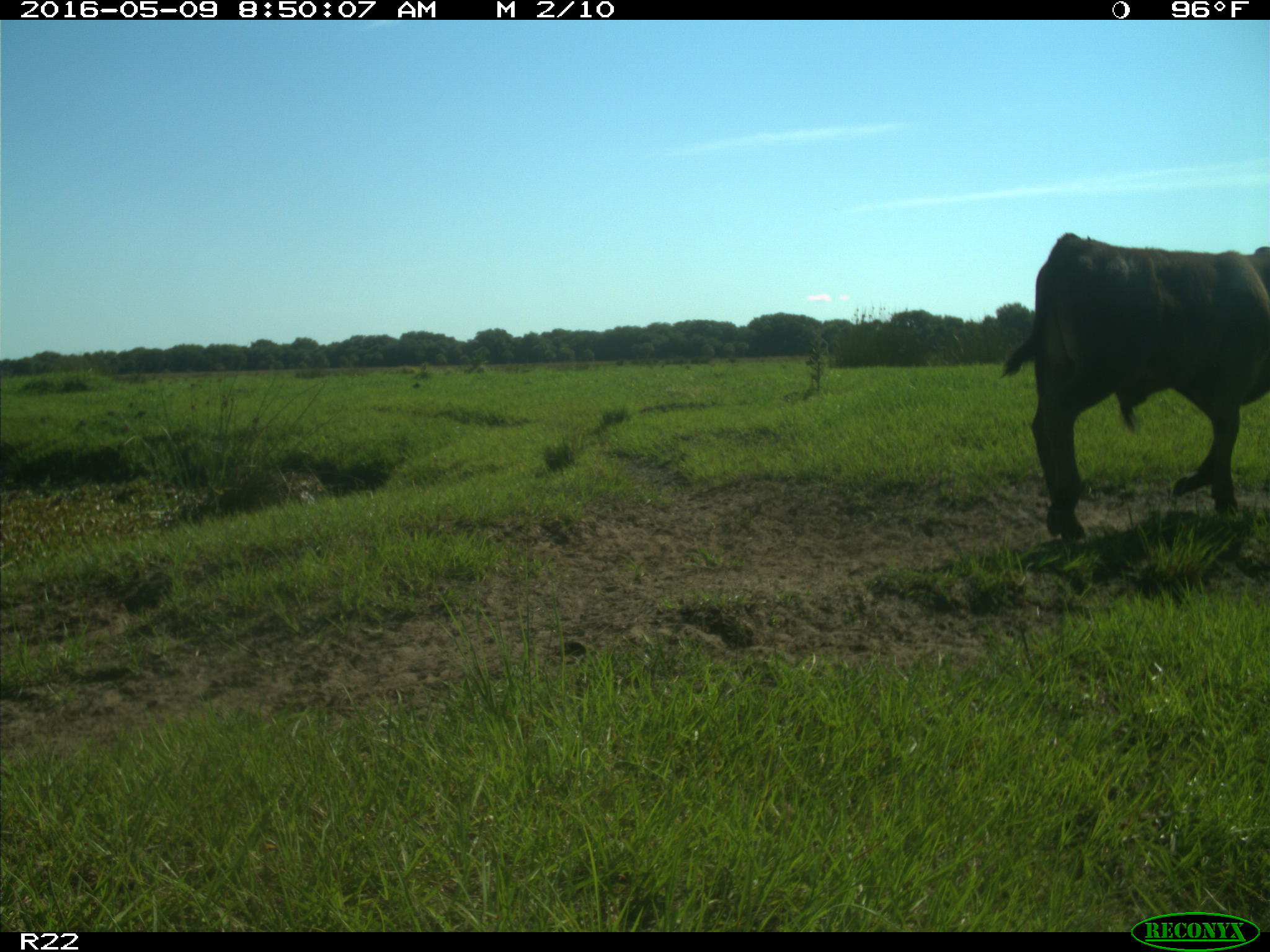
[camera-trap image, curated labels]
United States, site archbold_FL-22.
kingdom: Animalia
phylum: Chordata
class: Mammalia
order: Artiodactyla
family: Bovidae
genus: Bos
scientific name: Bos taurus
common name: domestic cow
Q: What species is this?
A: Bos taurus (domestic cow).